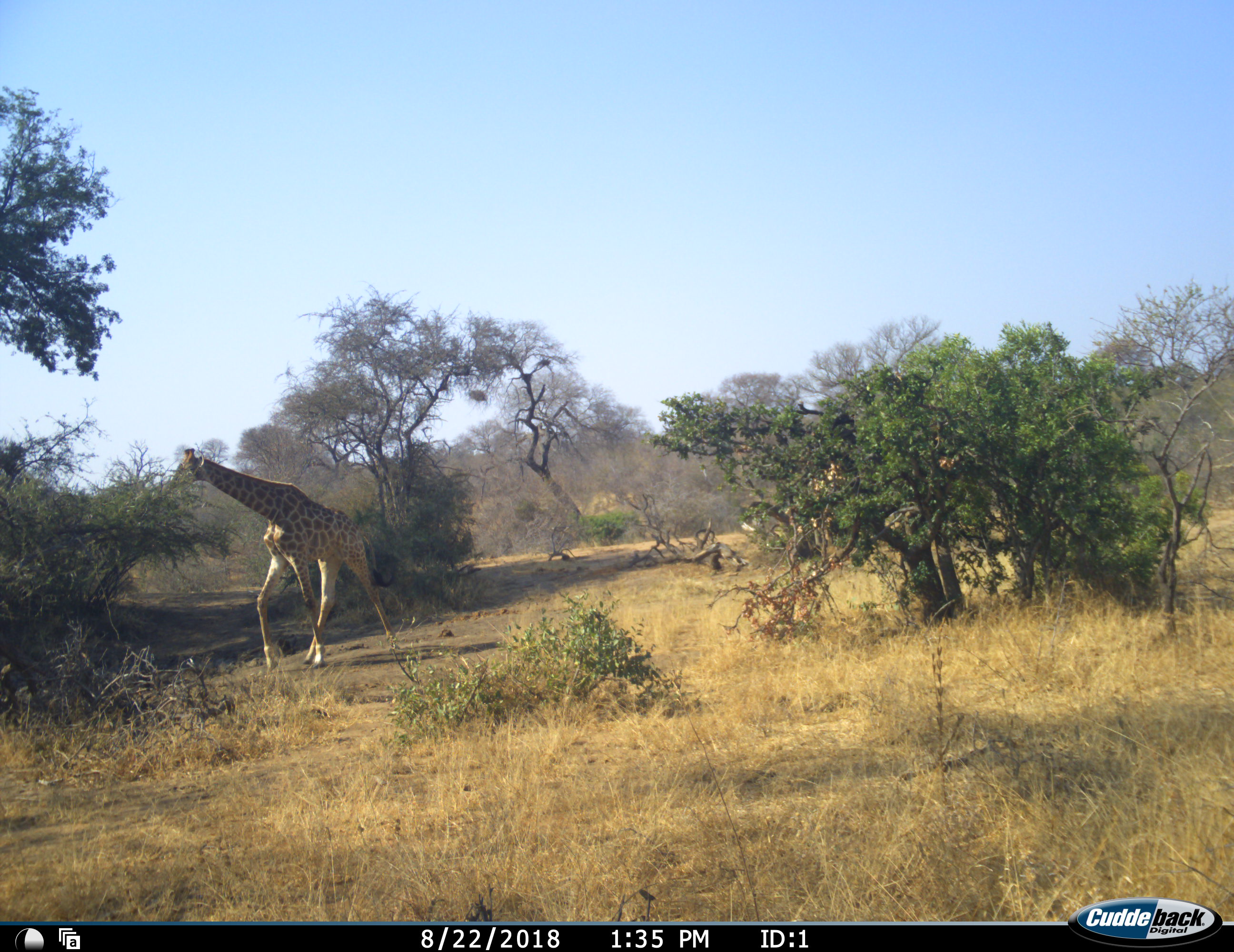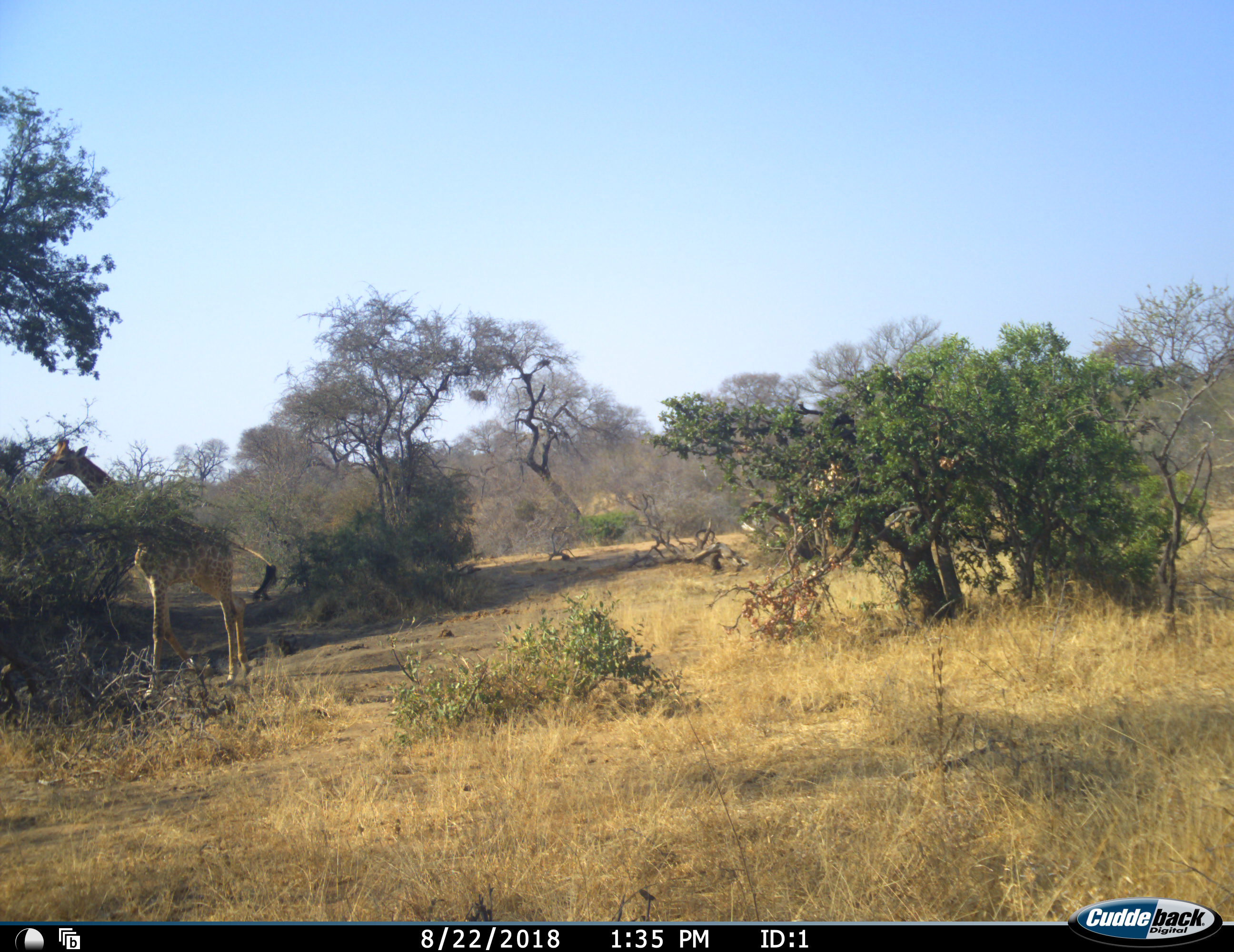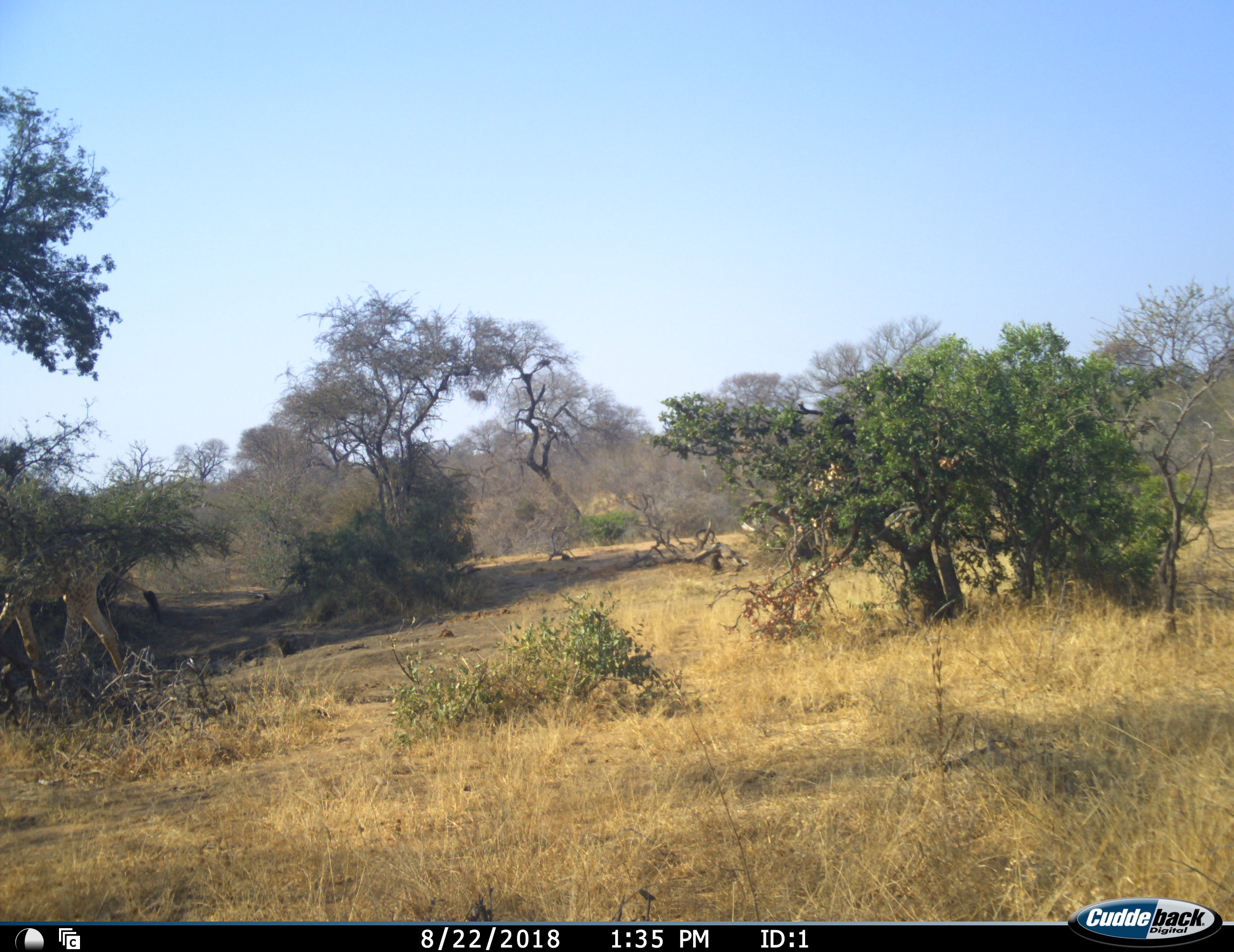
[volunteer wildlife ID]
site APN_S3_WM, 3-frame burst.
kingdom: Animalia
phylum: Chordata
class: Mammalia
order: Artiodactyla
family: Giraffidae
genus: Giraffa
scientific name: Giraffa camelopardalis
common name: giraffe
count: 1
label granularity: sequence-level